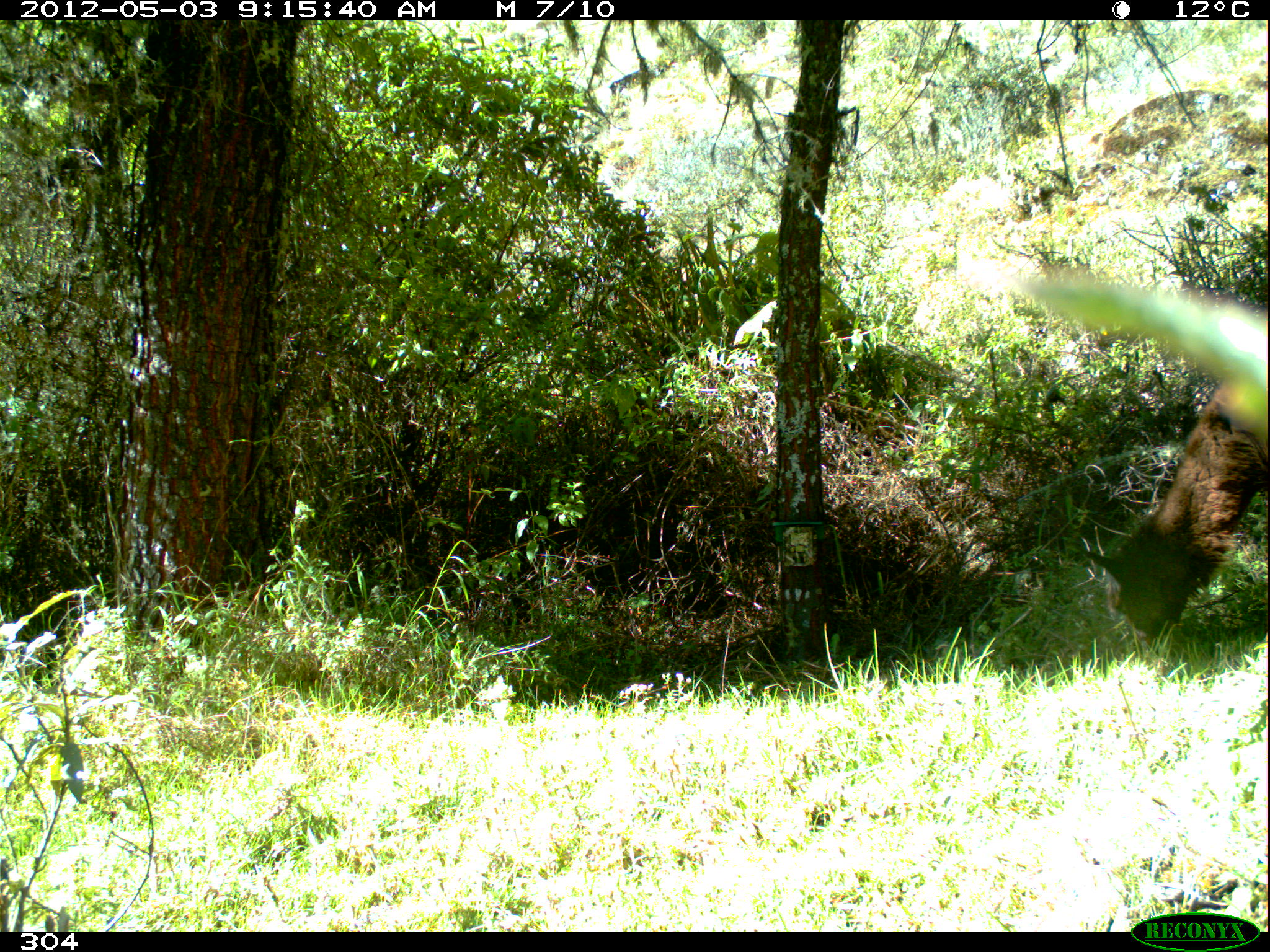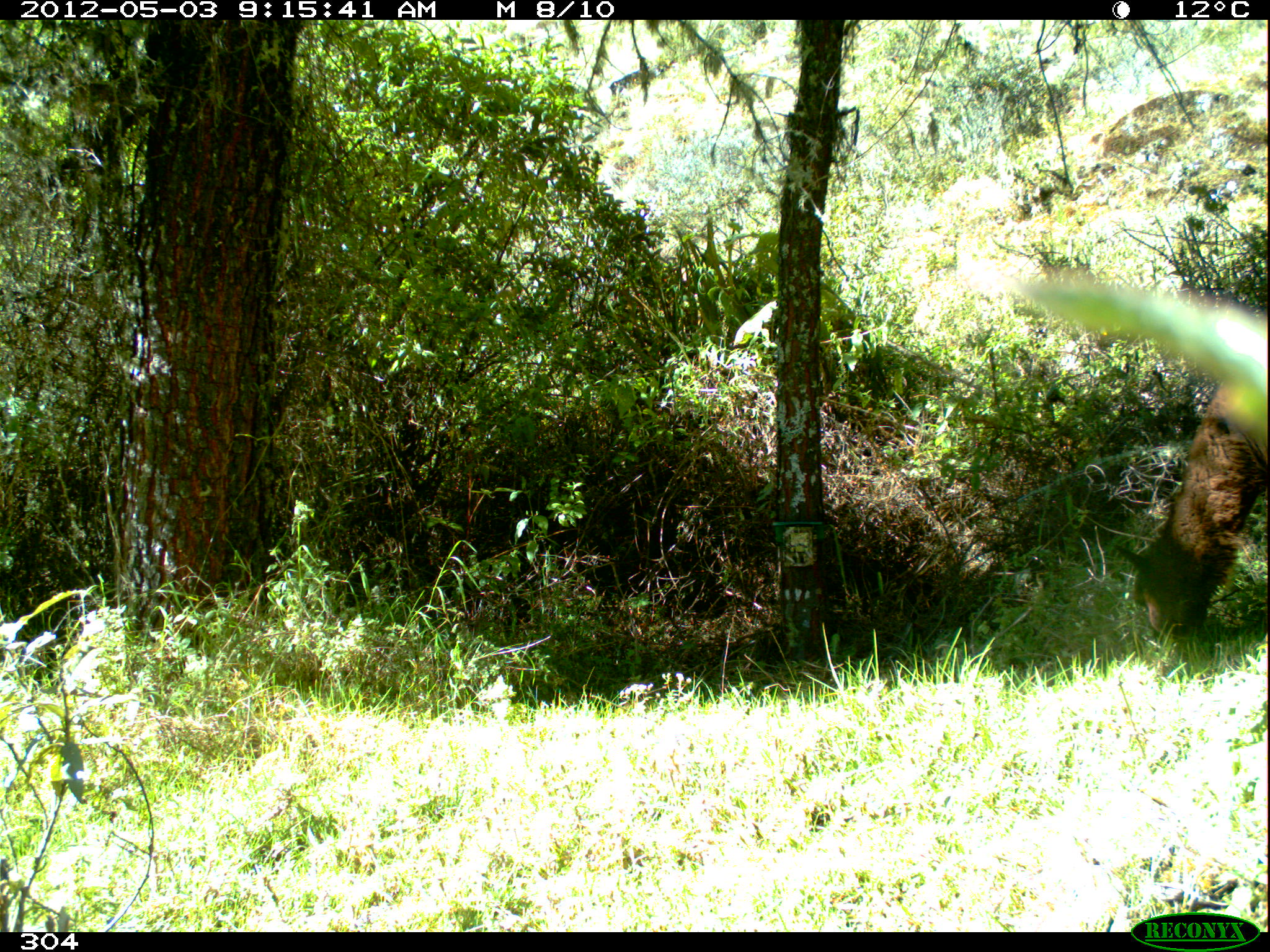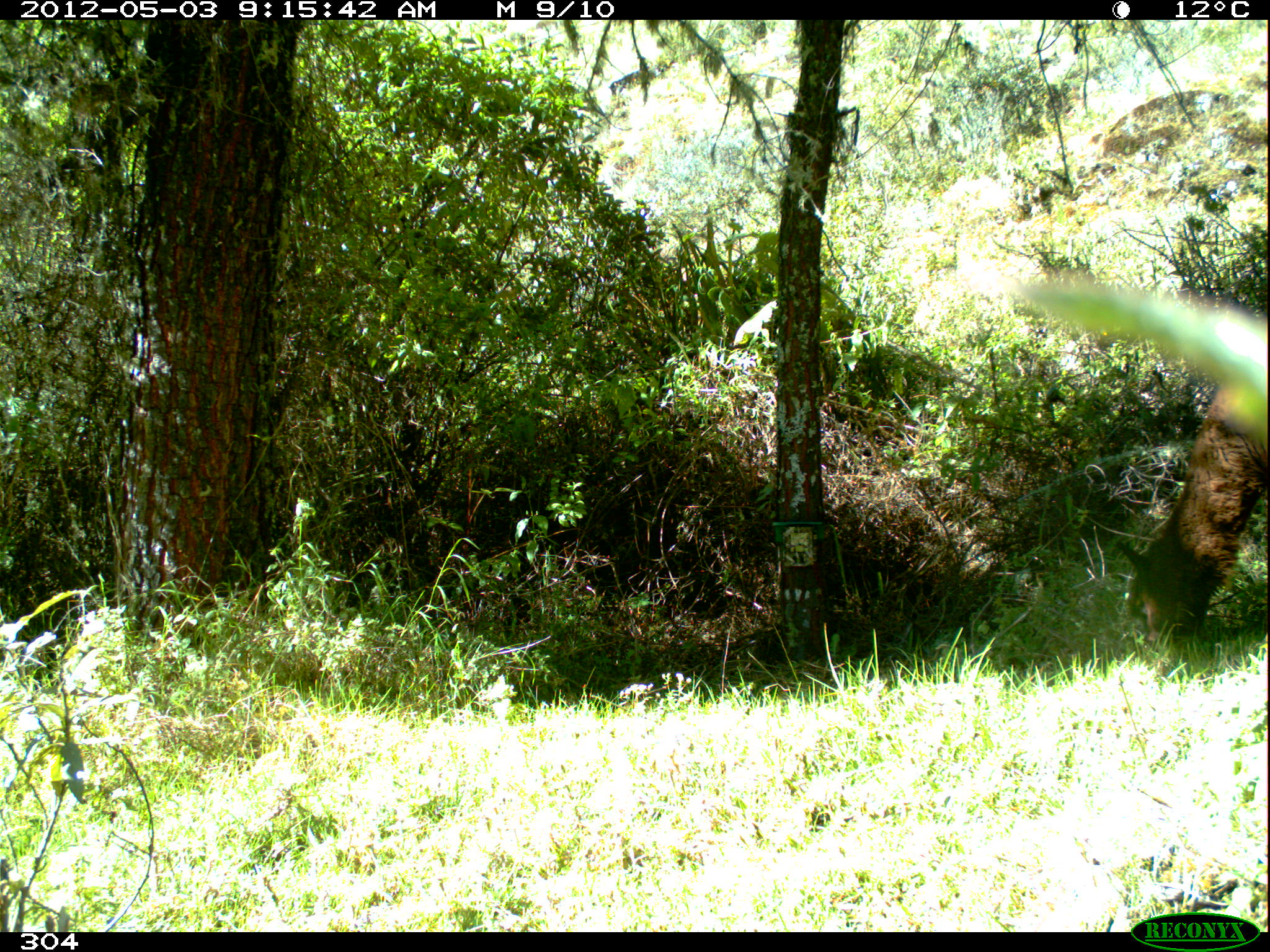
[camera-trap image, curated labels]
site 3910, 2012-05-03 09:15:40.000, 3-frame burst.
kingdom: Animalia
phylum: Chordata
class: Mammalia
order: Artiodactyla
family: Camelidae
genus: Vicugna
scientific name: Vicugna pacos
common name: alpaca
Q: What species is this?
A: Vicugna pacos (alpaca).